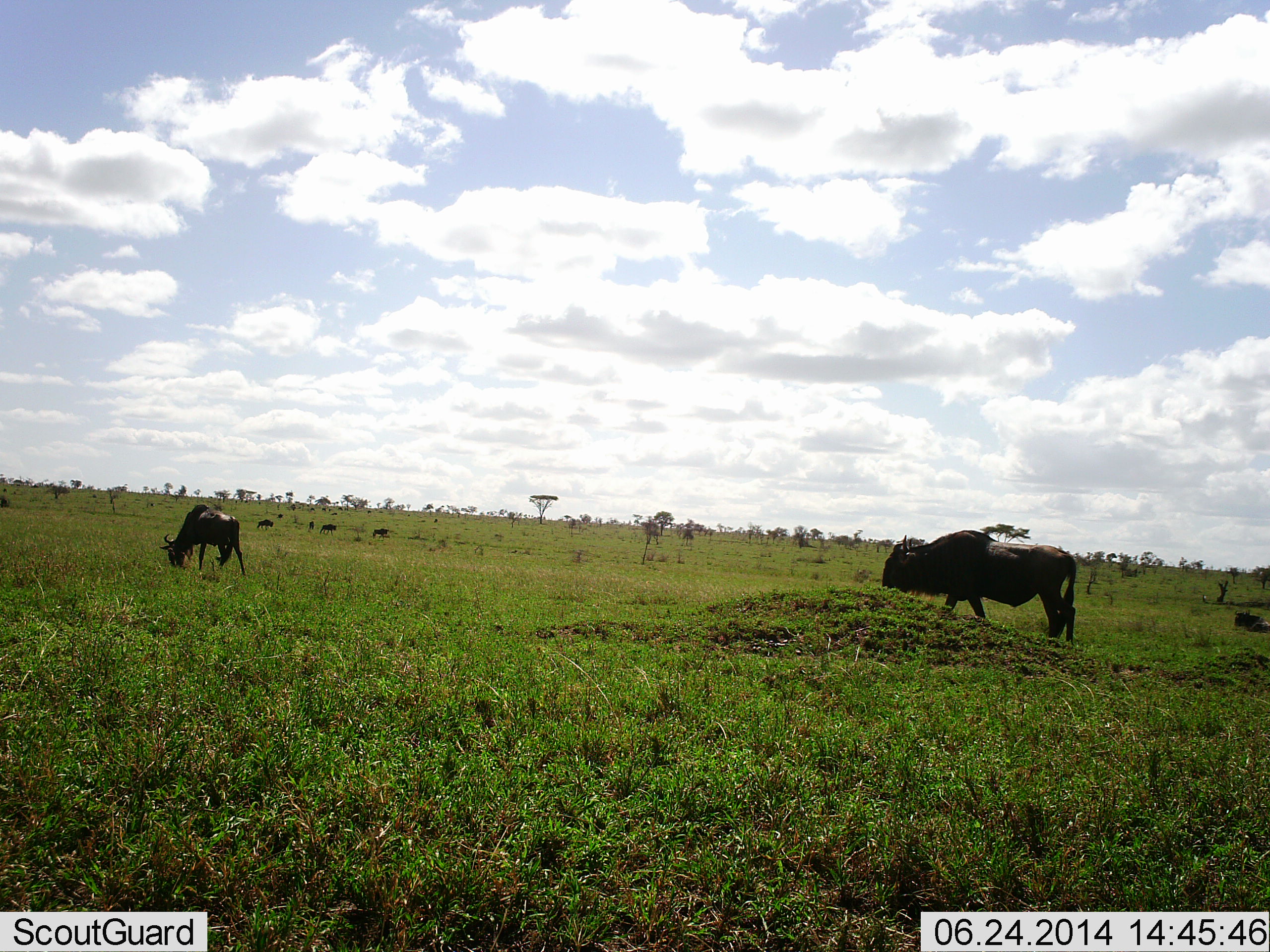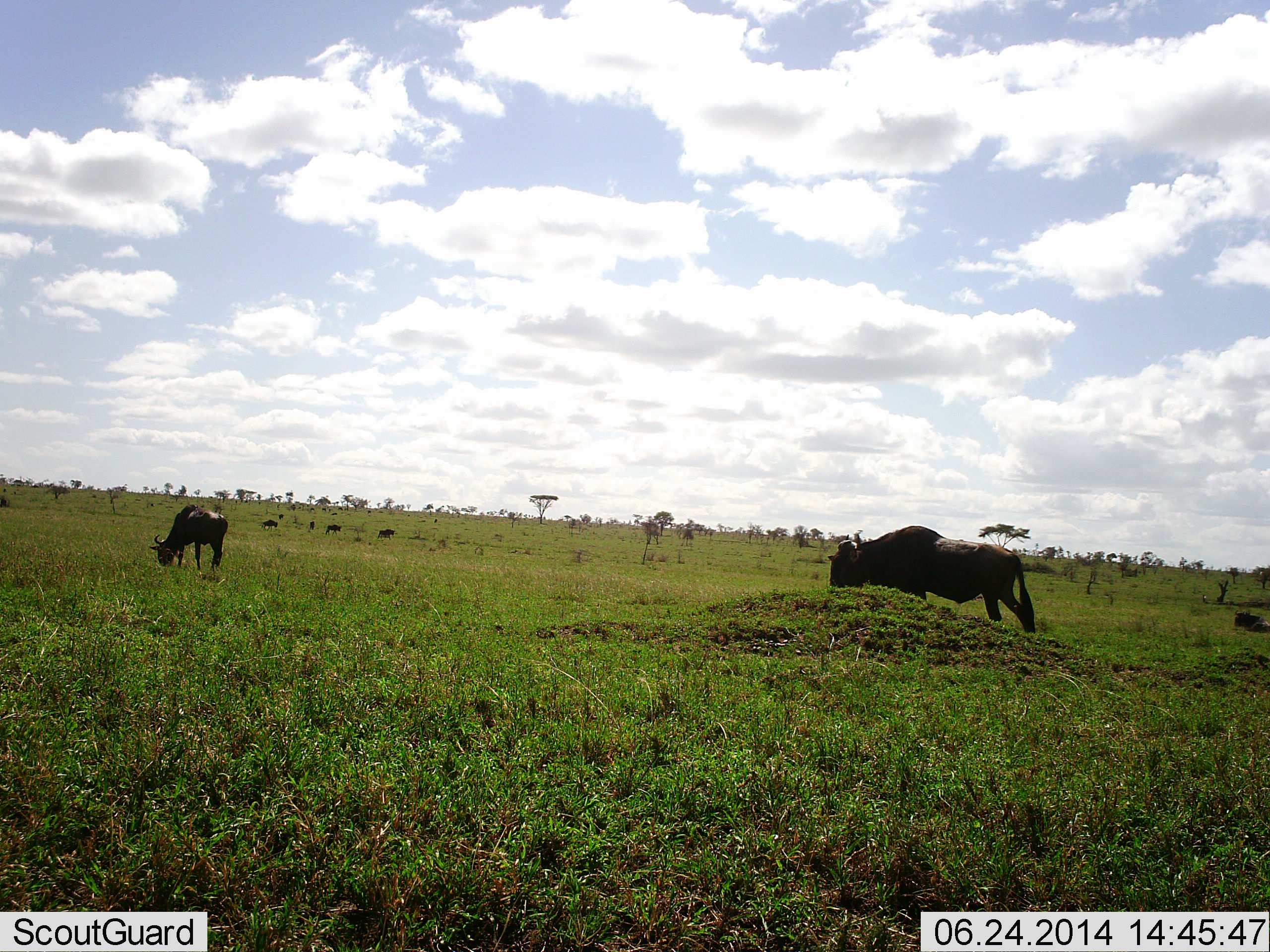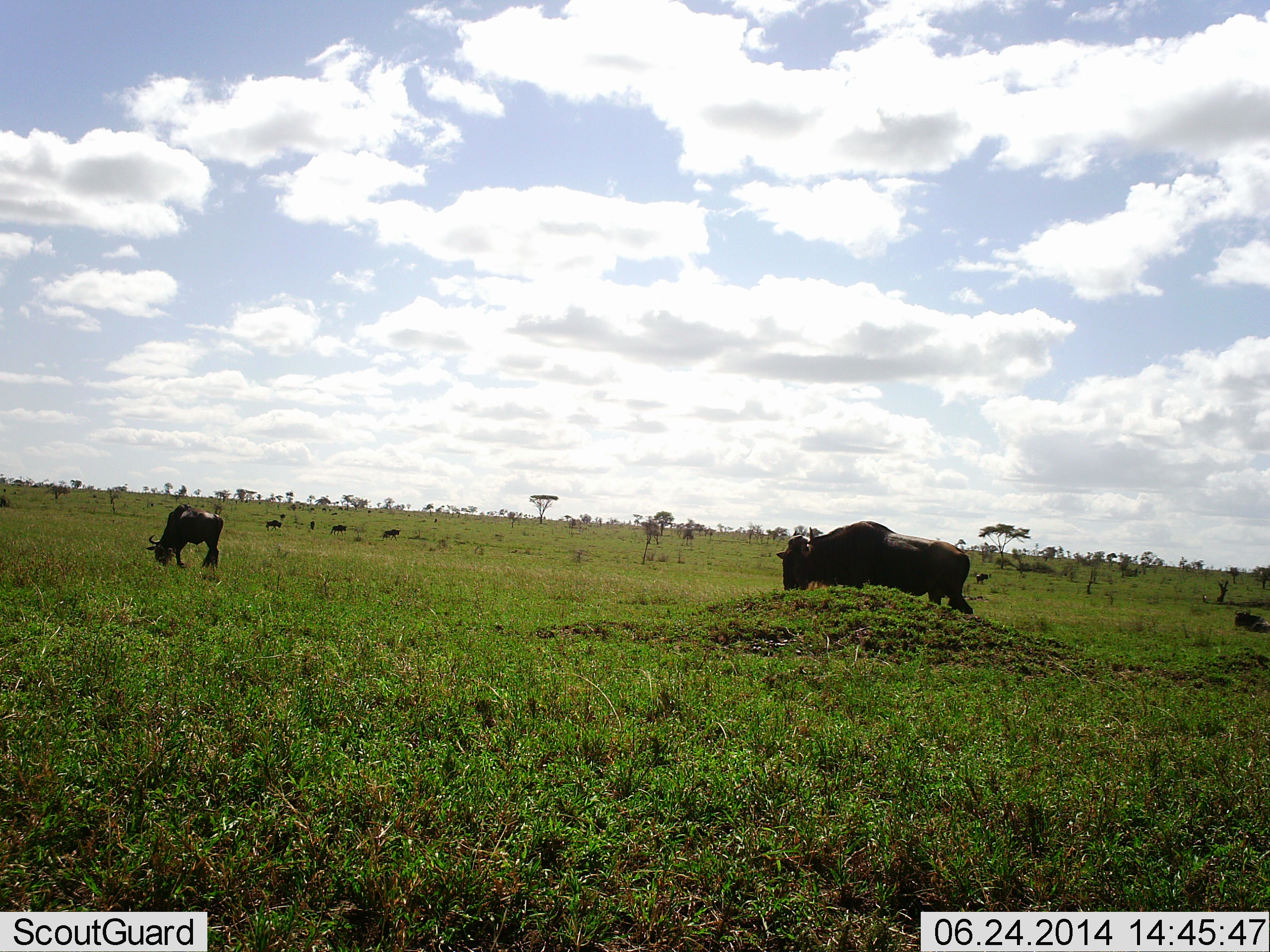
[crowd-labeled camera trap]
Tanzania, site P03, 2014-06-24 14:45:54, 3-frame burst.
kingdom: Animalia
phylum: Chordata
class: Mammalia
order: Artiodactyla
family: Bovidae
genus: Connochaetes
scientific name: Connochaetes taurinus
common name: blue wildebeest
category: wildebeest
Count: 5.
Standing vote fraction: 50%.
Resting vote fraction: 10%.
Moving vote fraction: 80%.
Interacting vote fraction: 0%.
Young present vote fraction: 0%.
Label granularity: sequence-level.